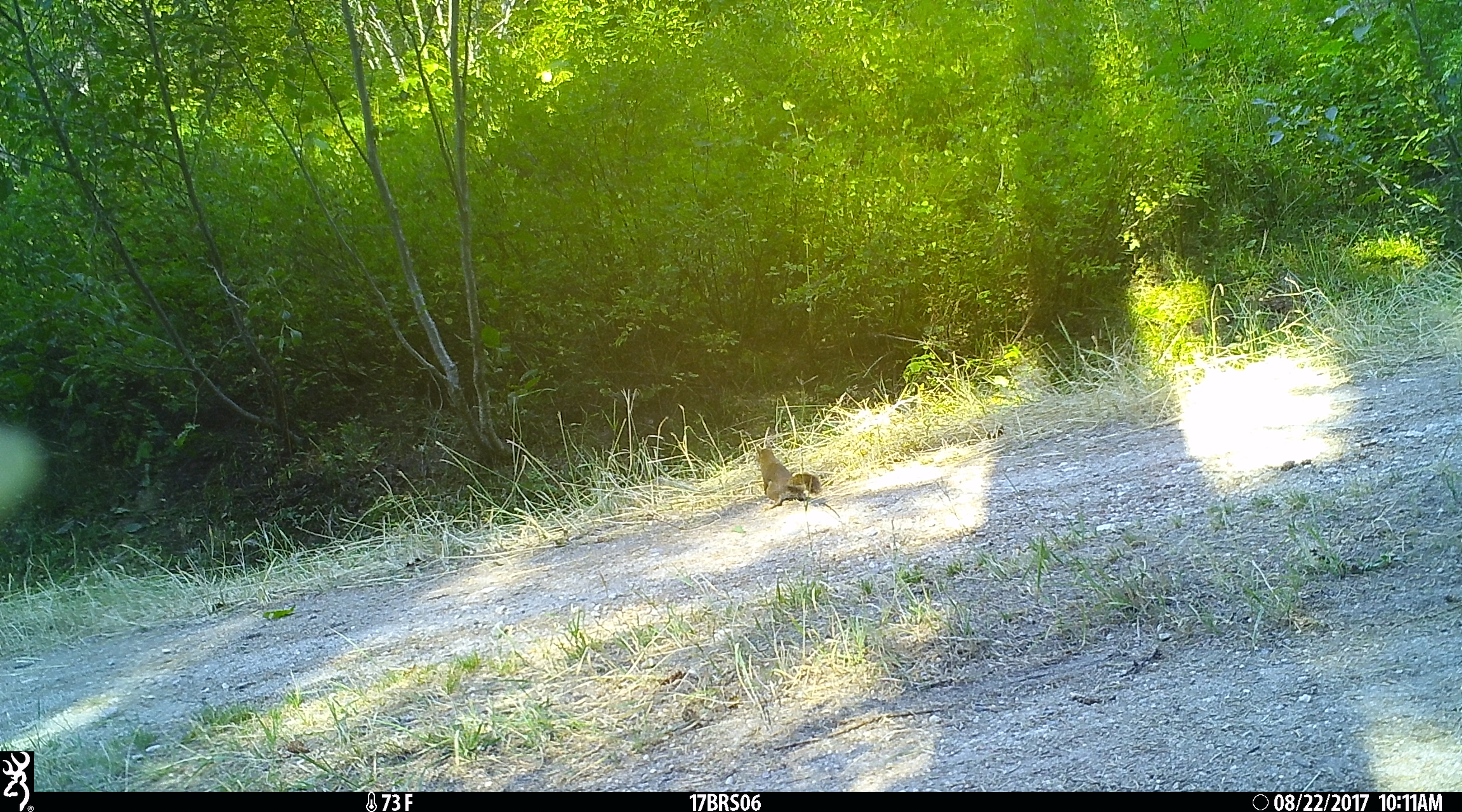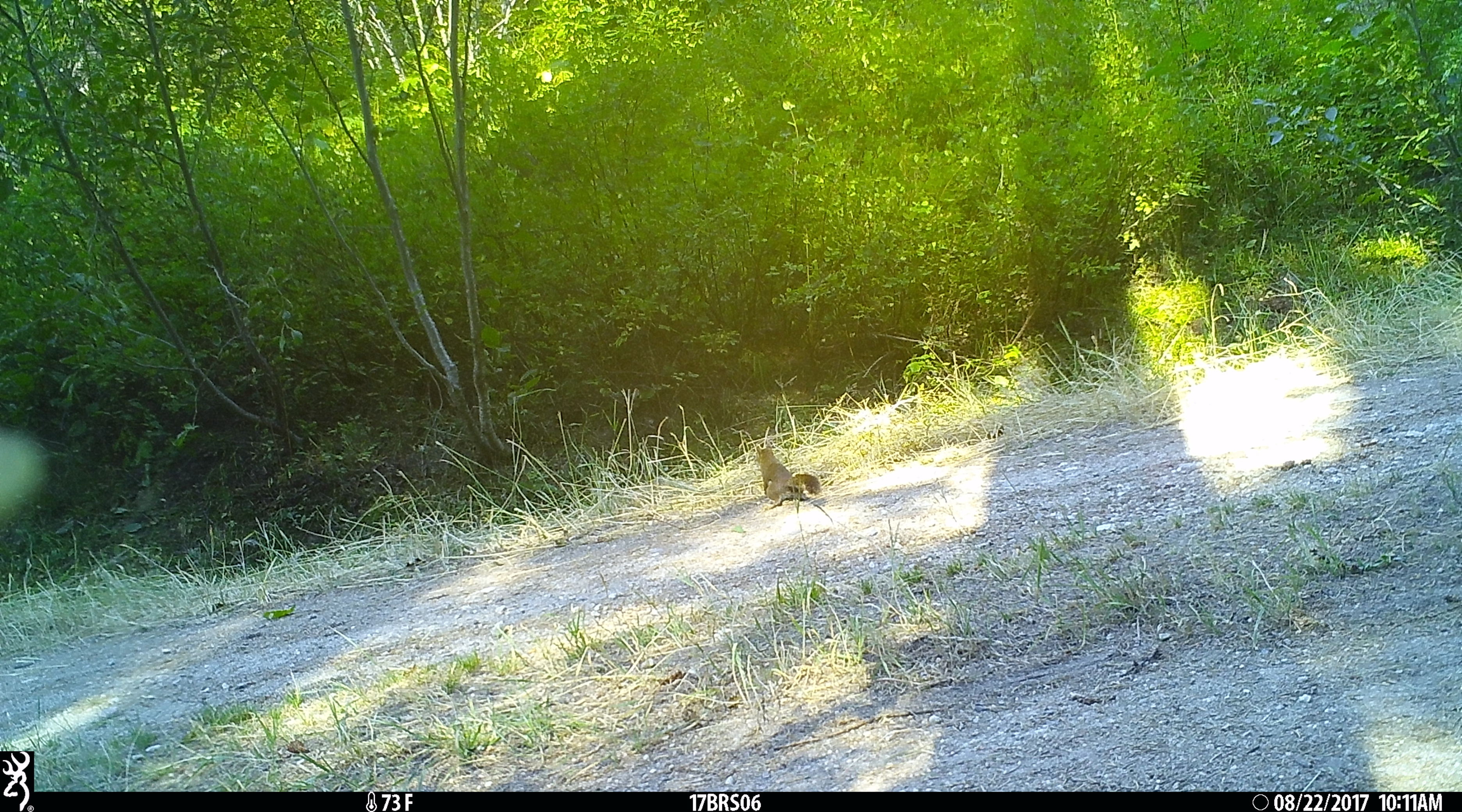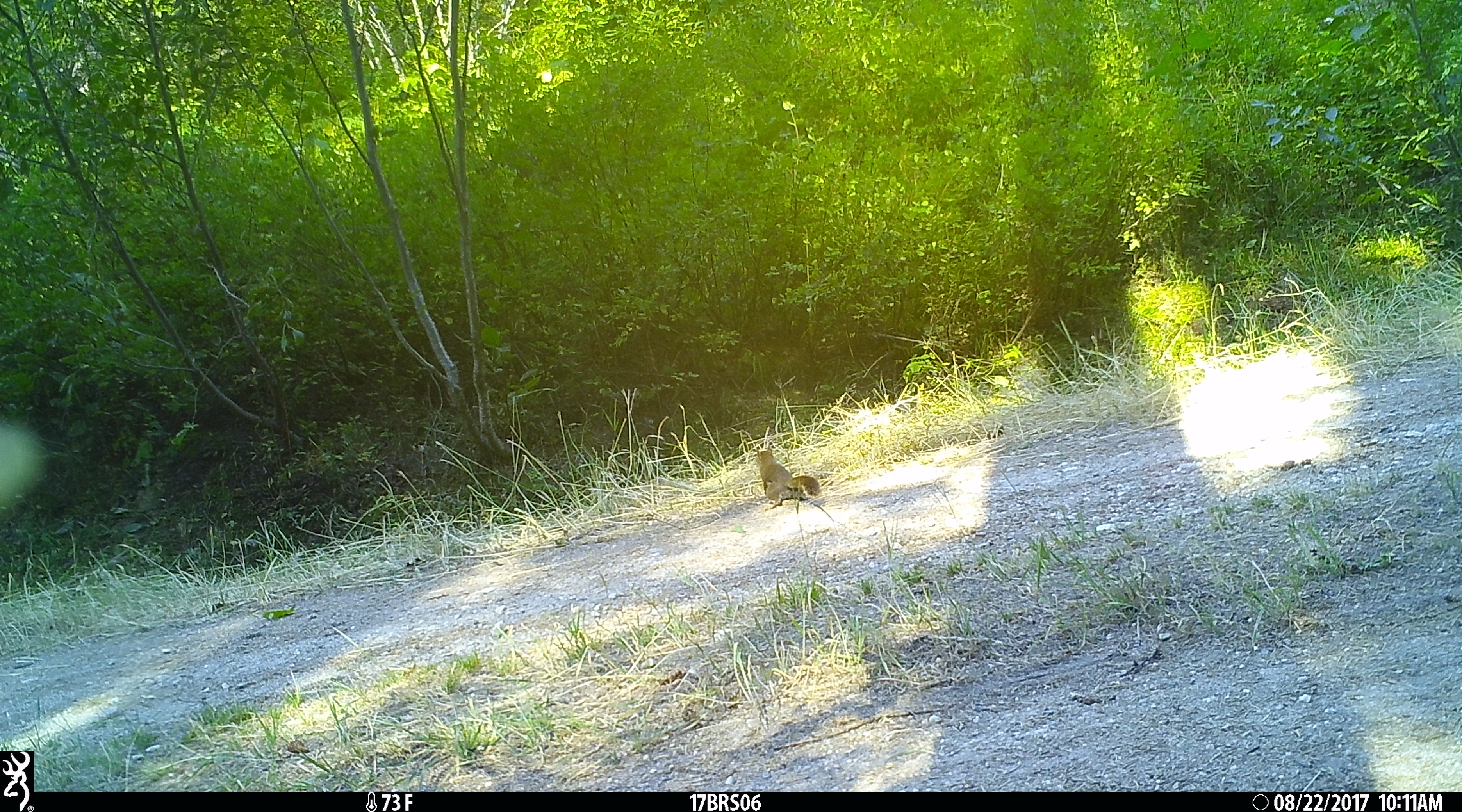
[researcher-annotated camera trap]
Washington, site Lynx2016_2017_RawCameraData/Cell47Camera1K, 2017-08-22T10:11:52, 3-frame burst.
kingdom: Animalia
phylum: Chordata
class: Mammalia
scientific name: Mammalia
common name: small mammal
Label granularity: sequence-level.